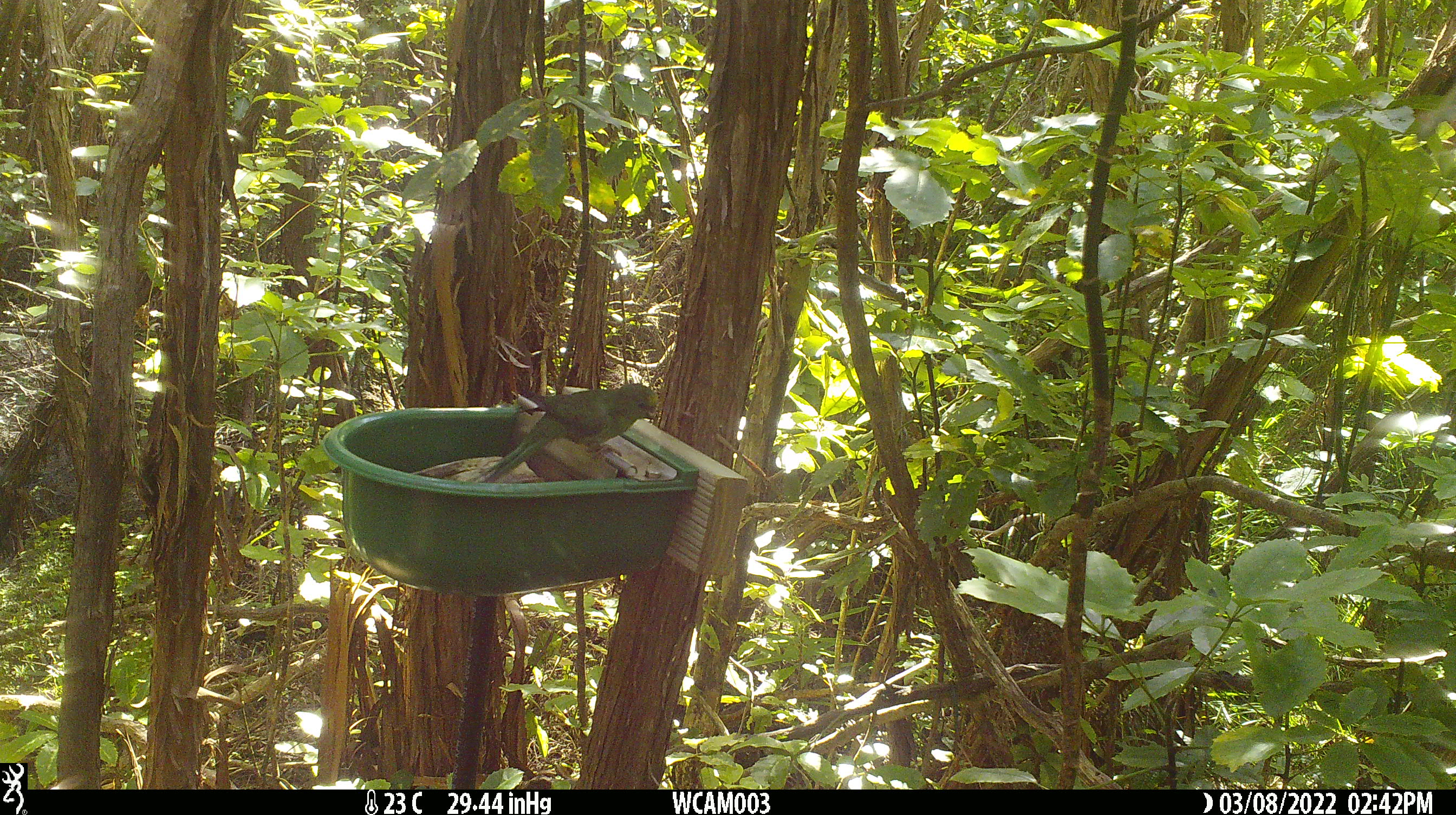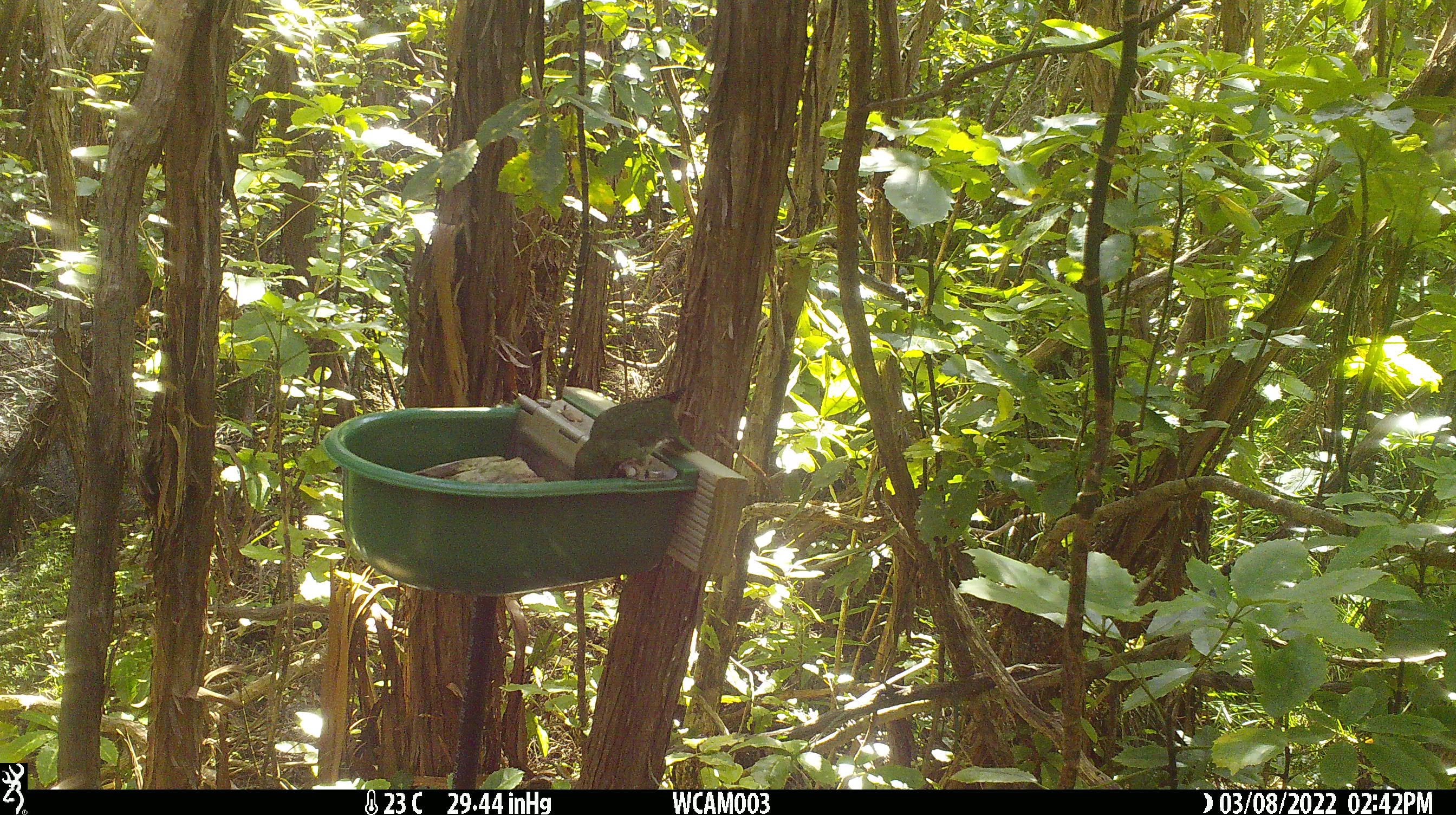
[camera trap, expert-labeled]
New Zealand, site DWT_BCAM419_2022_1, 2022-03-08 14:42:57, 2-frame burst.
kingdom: Animalia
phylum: Chordata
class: Aves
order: Psittaciformes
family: Psittaculidae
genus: Cyanoramphus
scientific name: Cyanoramphus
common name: parakeet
Parakeet (Cyanoramphus).